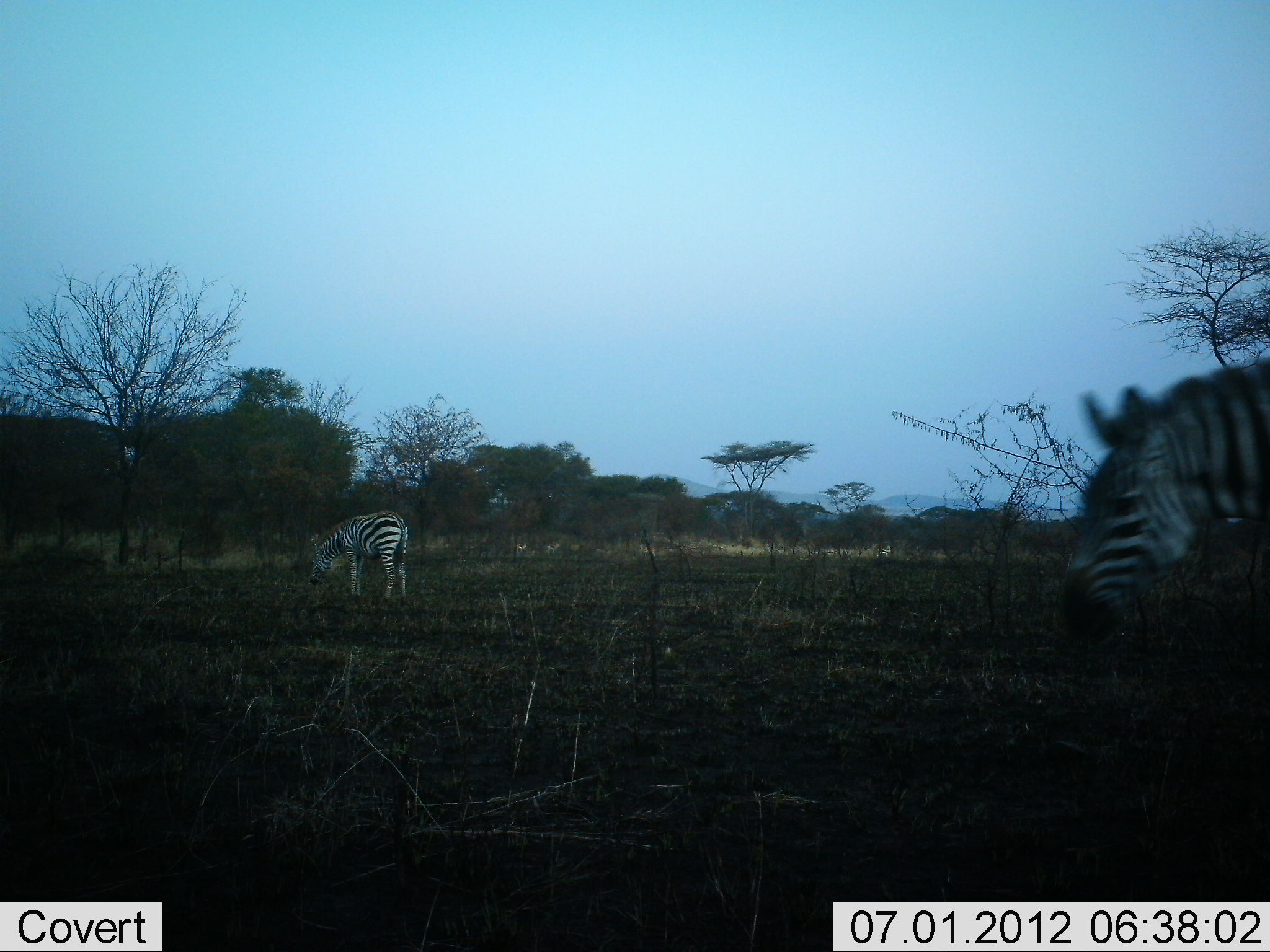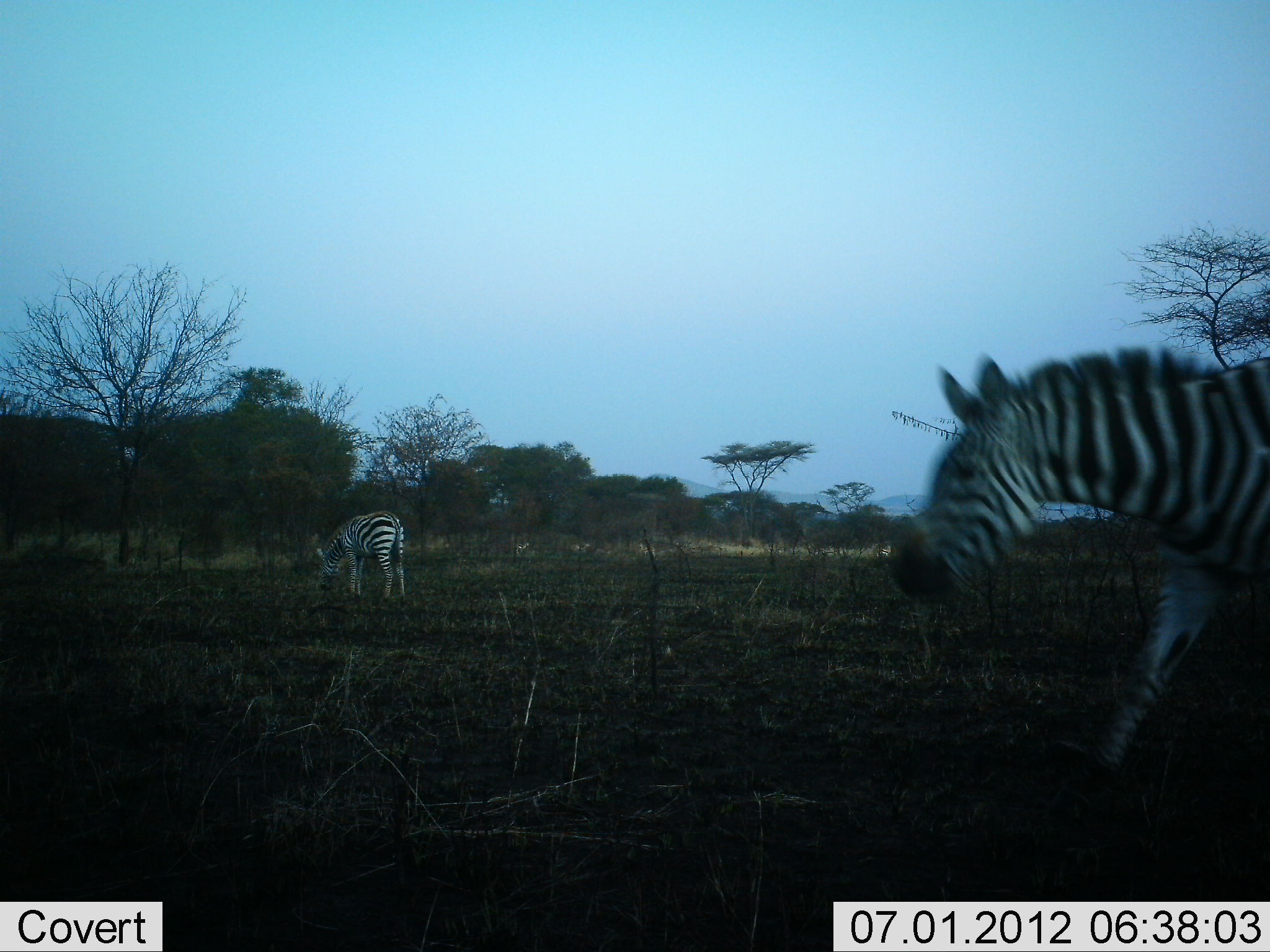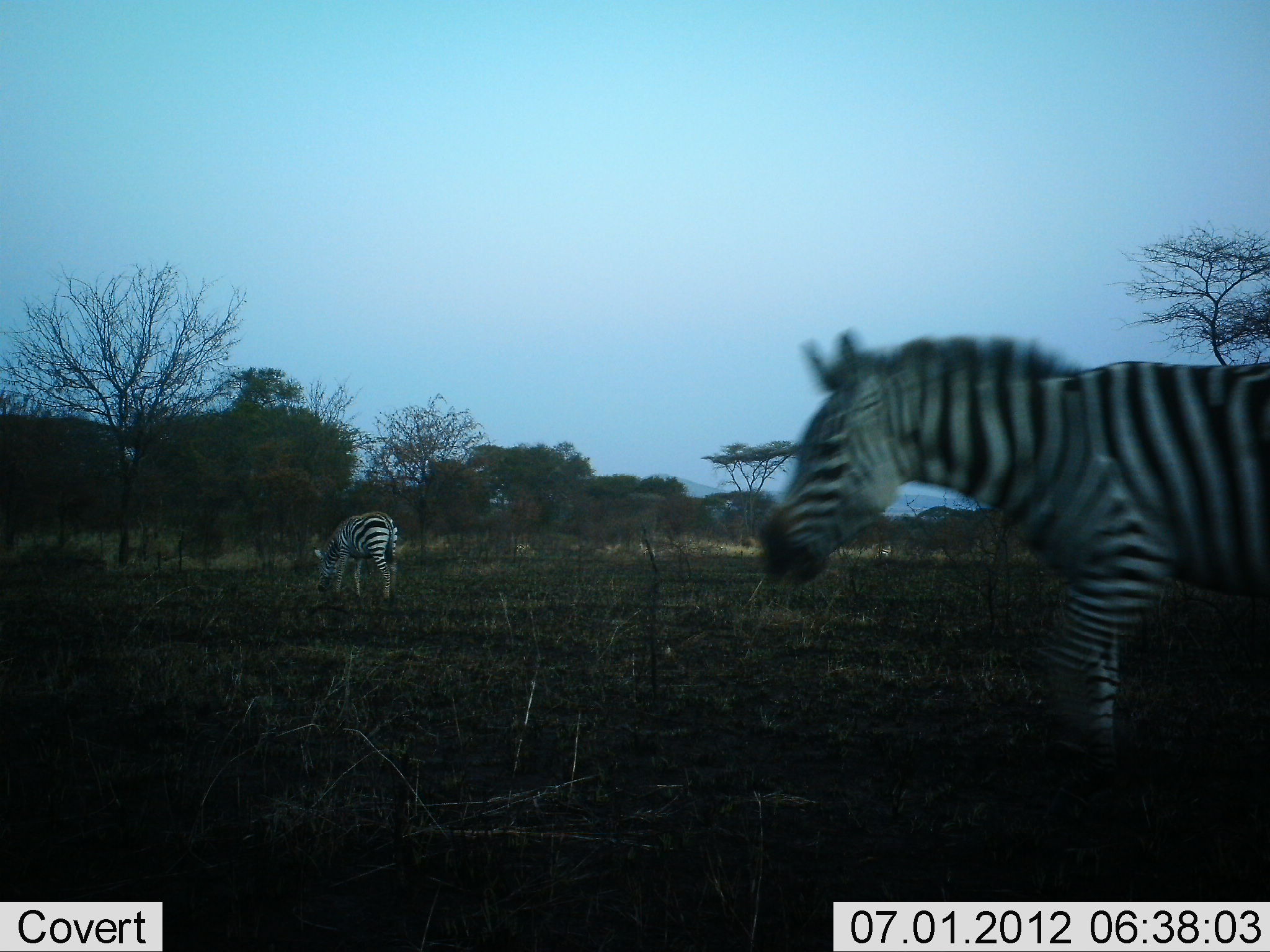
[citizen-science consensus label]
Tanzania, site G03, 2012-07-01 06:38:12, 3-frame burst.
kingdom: Animalia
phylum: Chordata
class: Mammalia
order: Perissodactyla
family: Equidae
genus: Equus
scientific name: Equus quagga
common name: plains zebra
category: zebra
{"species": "zebra (plains zebra) (Equus quagga)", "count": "2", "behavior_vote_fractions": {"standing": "10%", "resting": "0%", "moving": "100%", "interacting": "0%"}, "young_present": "0%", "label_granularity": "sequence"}